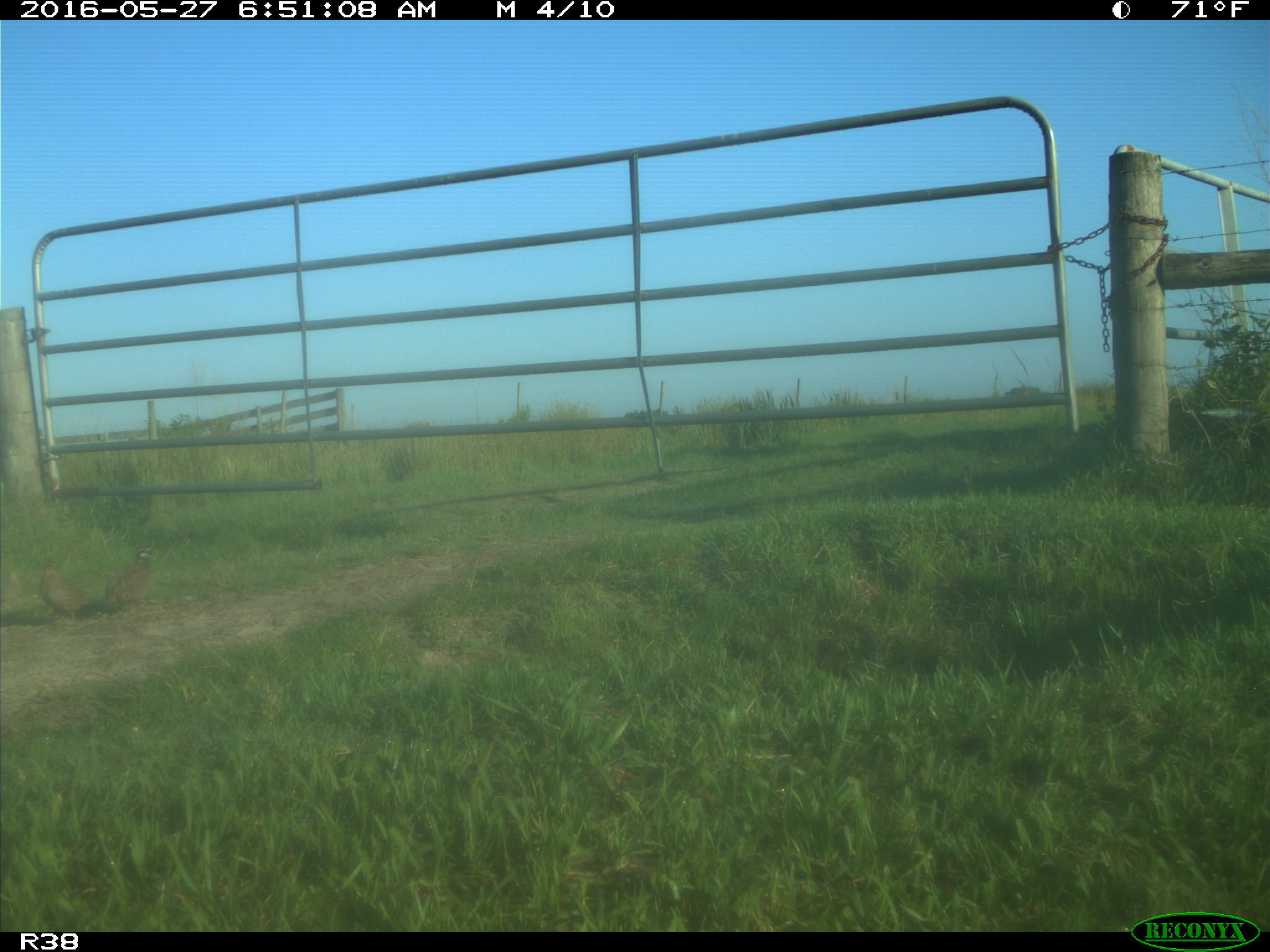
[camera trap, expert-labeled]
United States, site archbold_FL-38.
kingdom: Animalia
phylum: Chordata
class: Aves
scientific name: Aves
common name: birds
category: unidentified bird